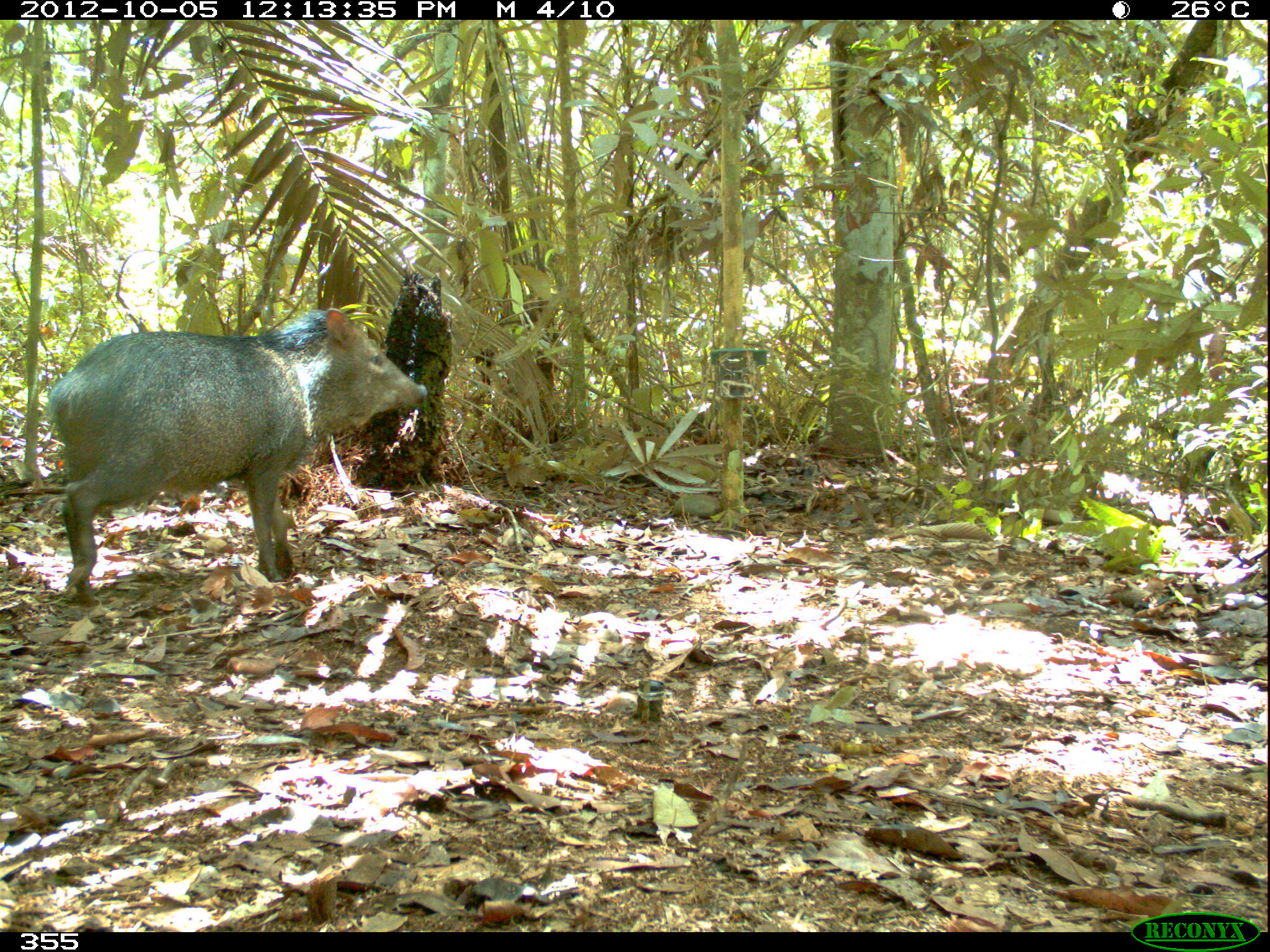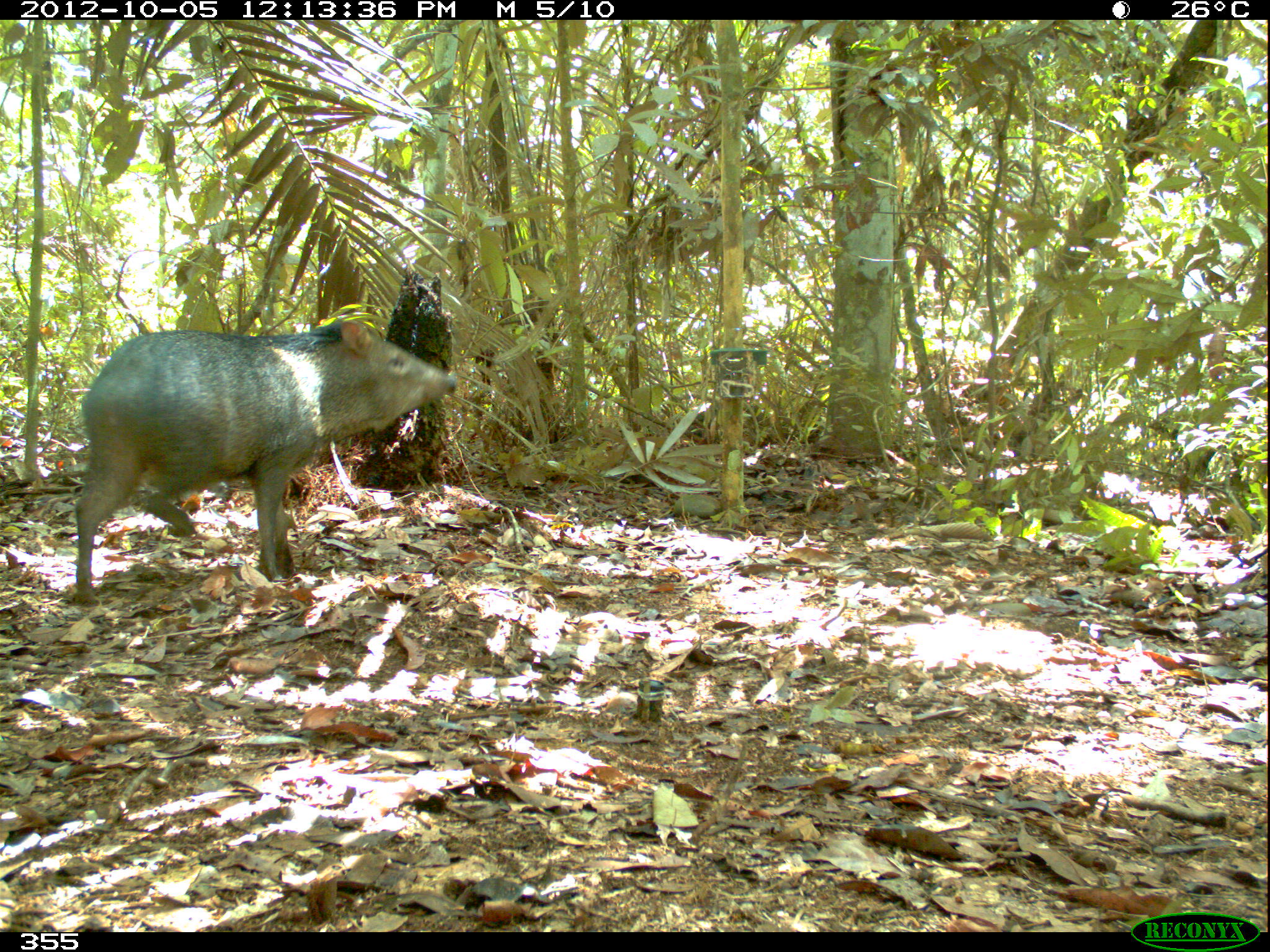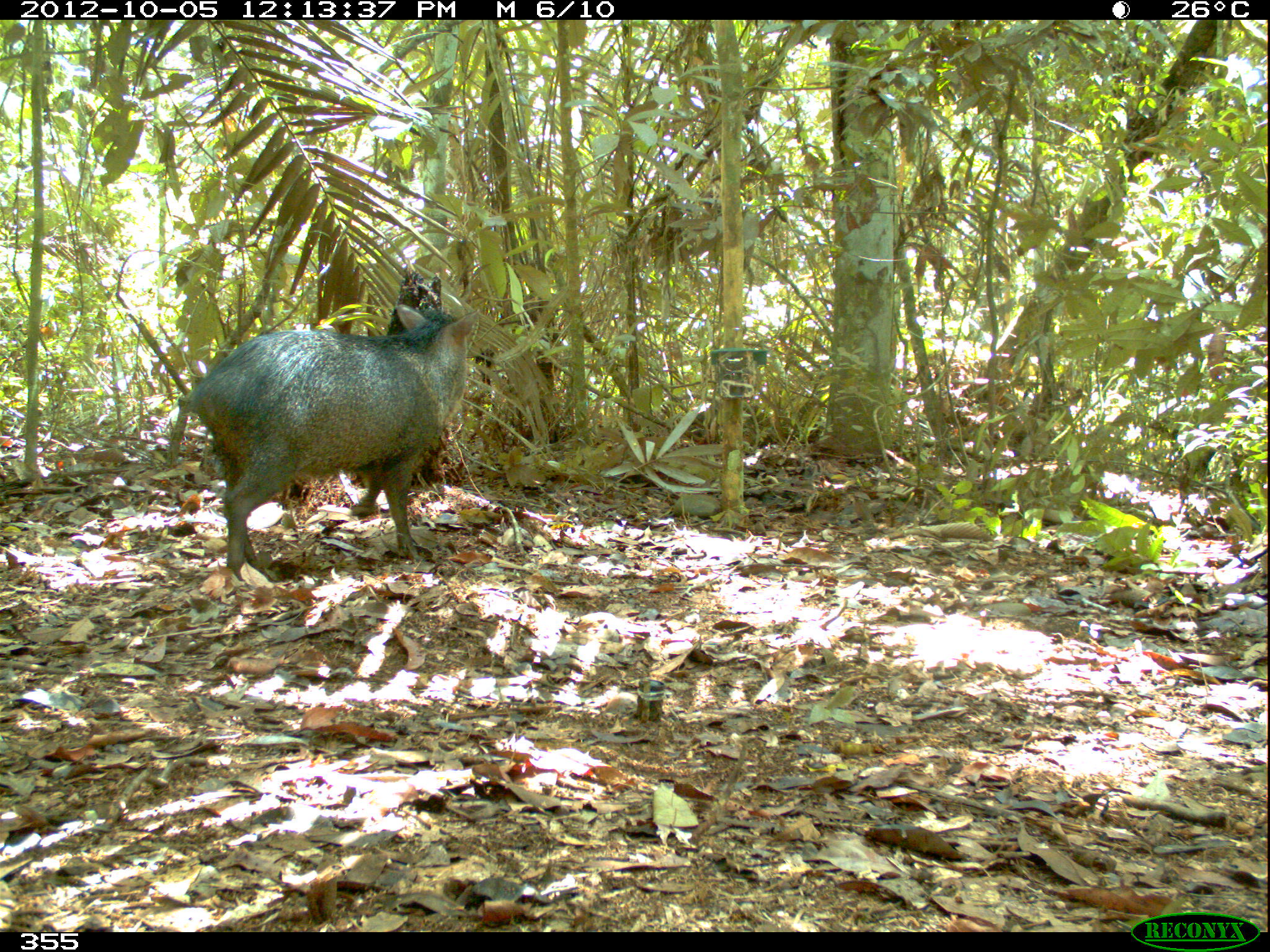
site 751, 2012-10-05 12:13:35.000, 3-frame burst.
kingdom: Animalia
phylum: Chordata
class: Mammalia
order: Artiodactyla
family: Tayassuidae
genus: Pecari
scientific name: Pecari tajacu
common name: collared peccary